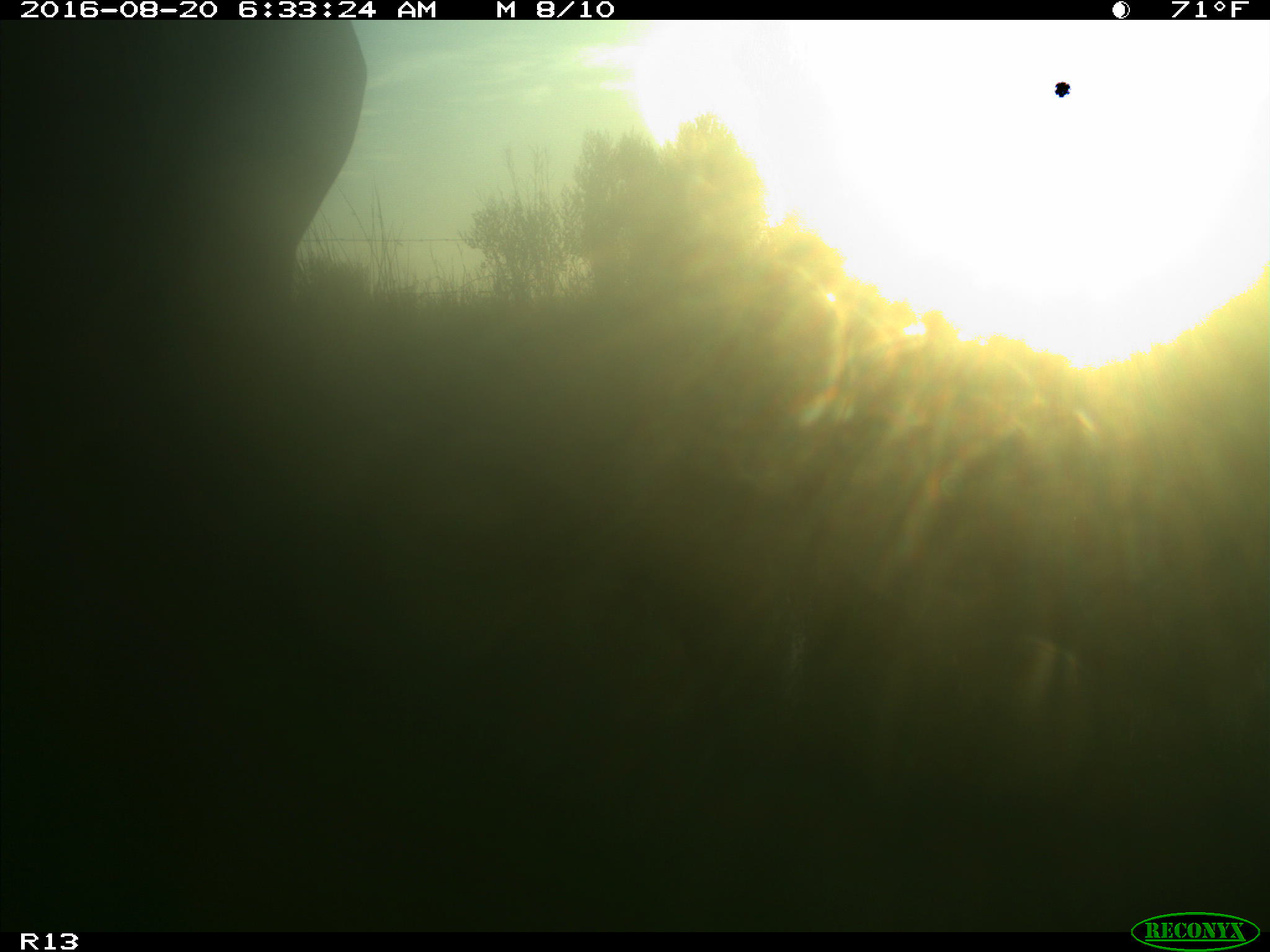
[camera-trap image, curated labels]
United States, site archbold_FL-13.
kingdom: Animalia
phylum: Chordata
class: Mammalia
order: Artiodactyla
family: Bovidae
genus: Bos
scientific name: Bos taurus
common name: domestic cow